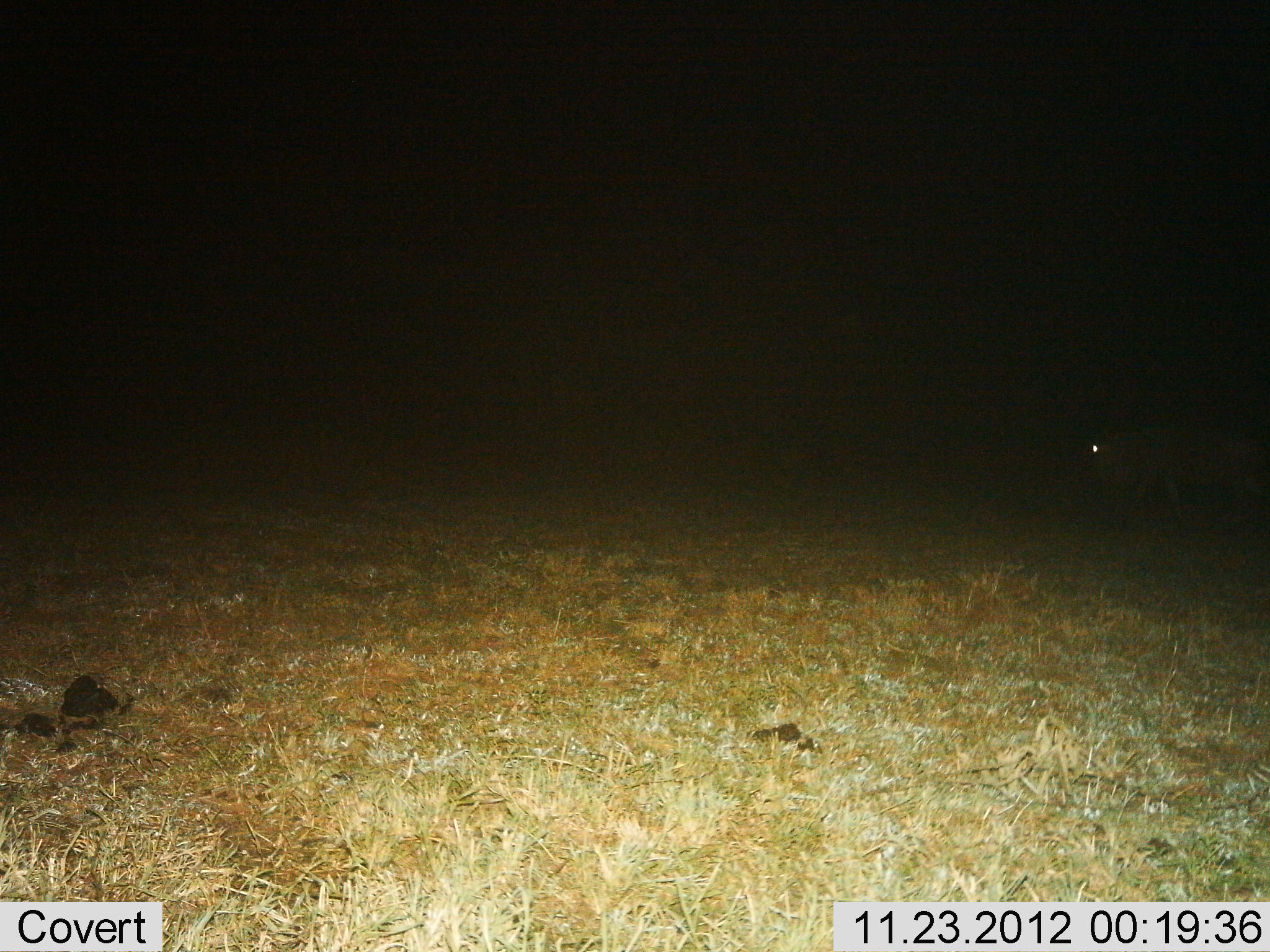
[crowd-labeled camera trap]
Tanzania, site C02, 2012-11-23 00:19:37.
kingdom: Animalia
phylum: Chordata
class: Mammalia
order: Artiodactyla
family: Bovidae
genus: Connochaetes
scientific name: Connochaetes taurinus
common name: blue wildebeest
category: wildebeest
Wildebeest (blue wildebeest) (Connochaetes taurinus), count 1. Behavior (volunteer vote fractions): standing 0%, resting 0%, moving 100%, interacting 0%. Young present (vote fraction): 0%. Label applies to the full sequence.